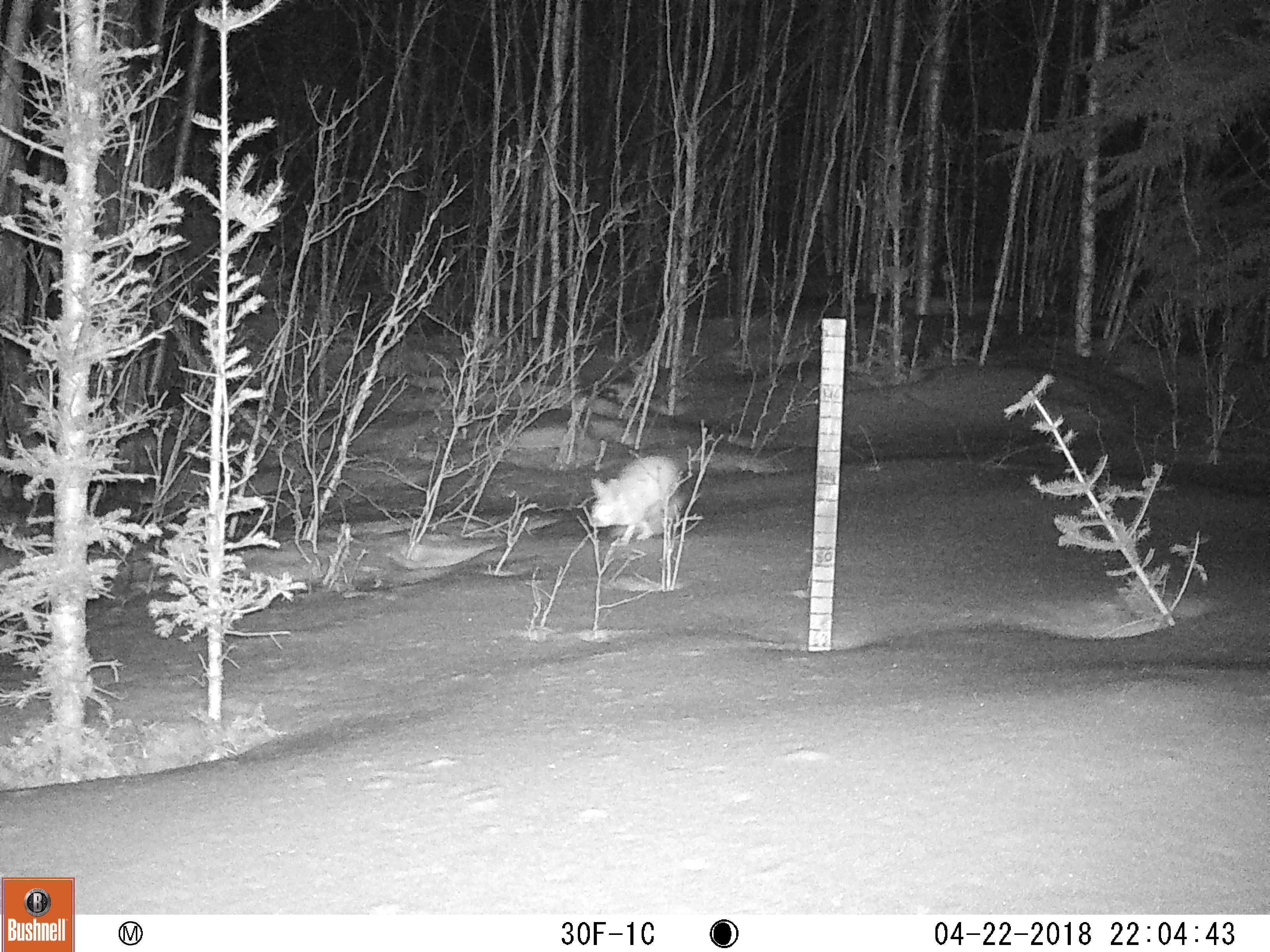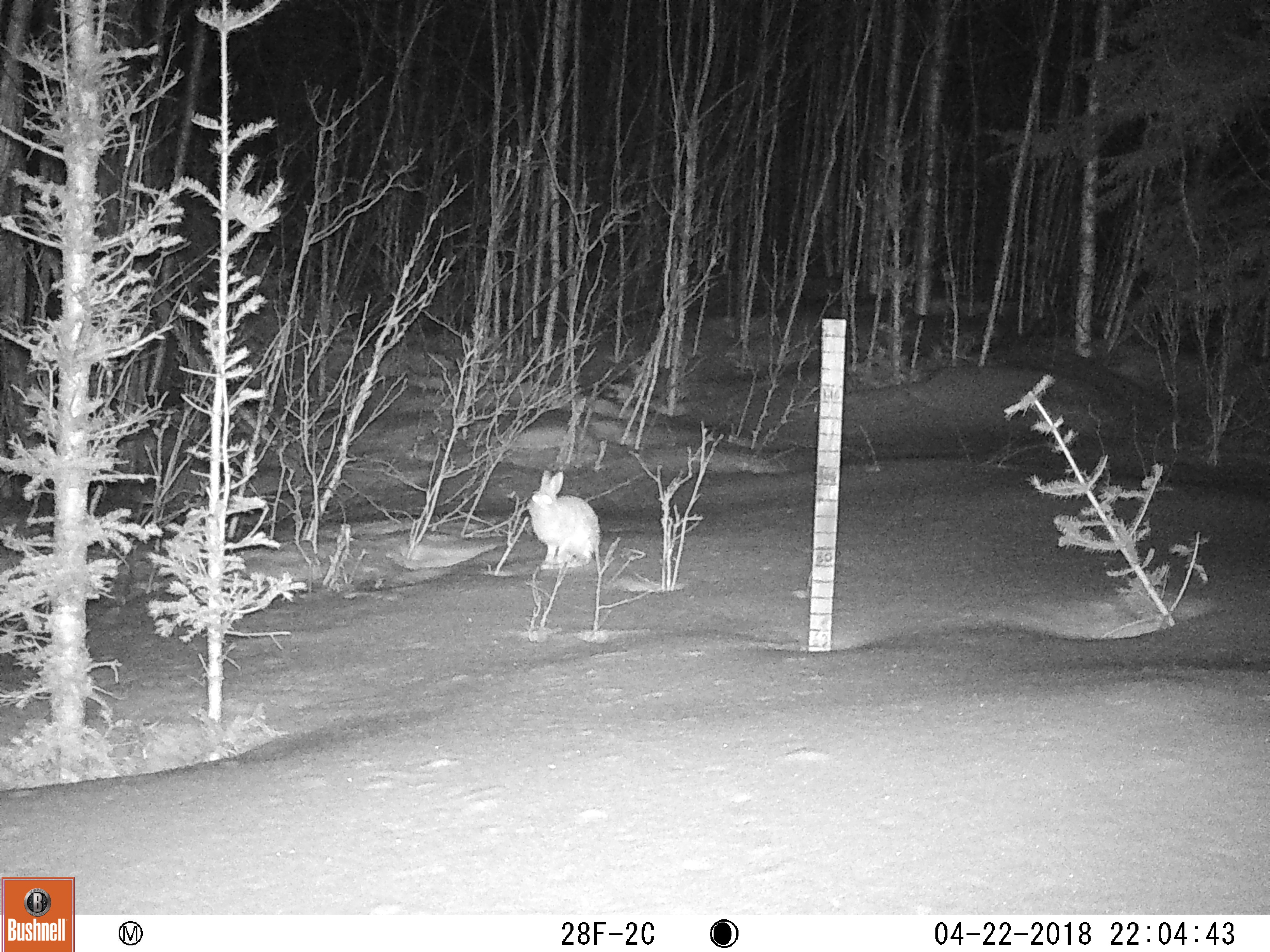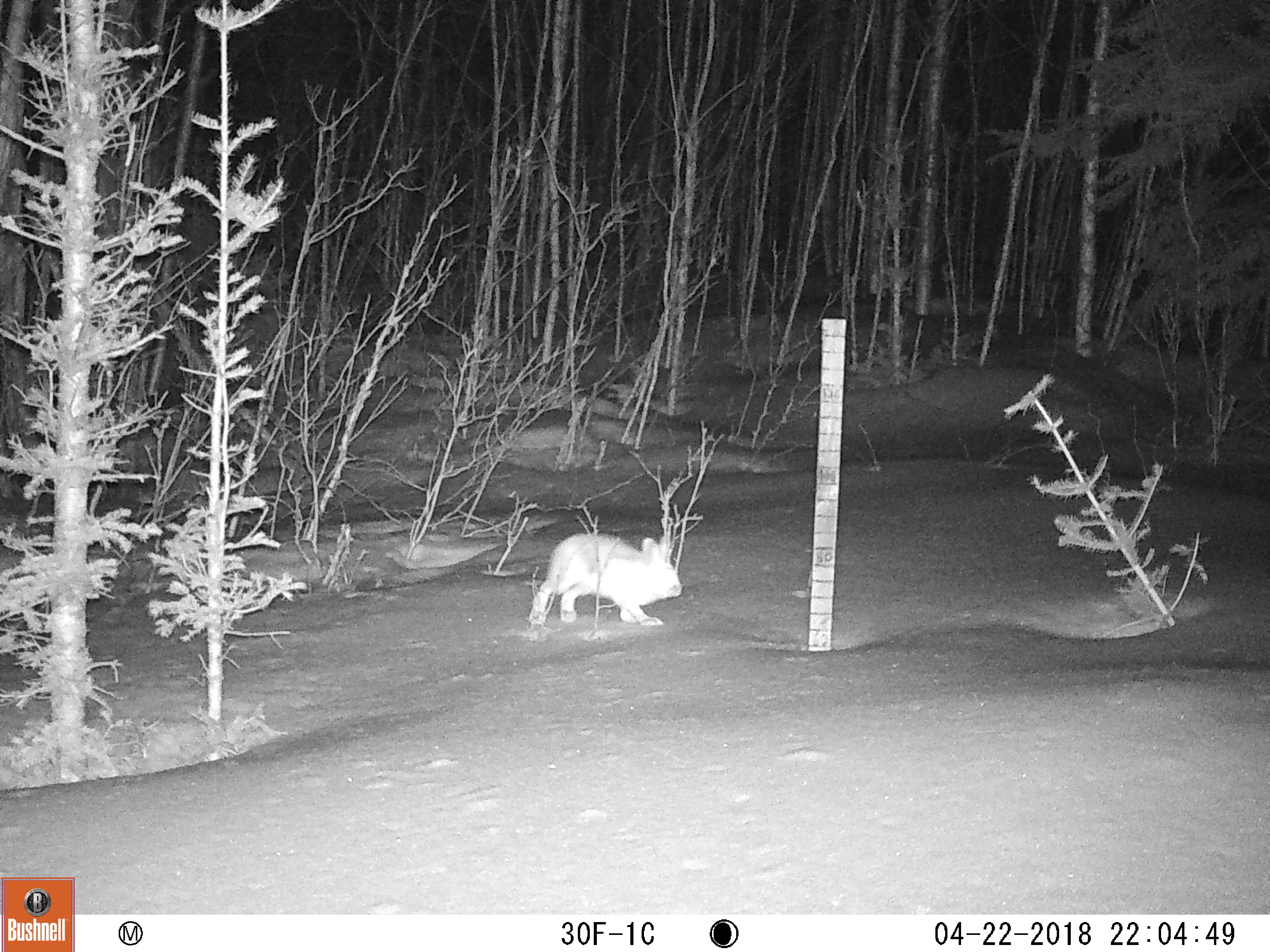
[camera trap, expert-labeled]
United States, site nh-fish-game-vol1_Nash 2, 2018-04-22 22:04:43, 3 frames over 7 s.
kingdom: Animalia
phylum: Chordata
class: Mammalia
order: Lagomorpha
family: Leporidae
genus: Lepus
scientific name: Lepus americanus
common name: snowshoe hare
Snowshoe hare (Lepus americanus).